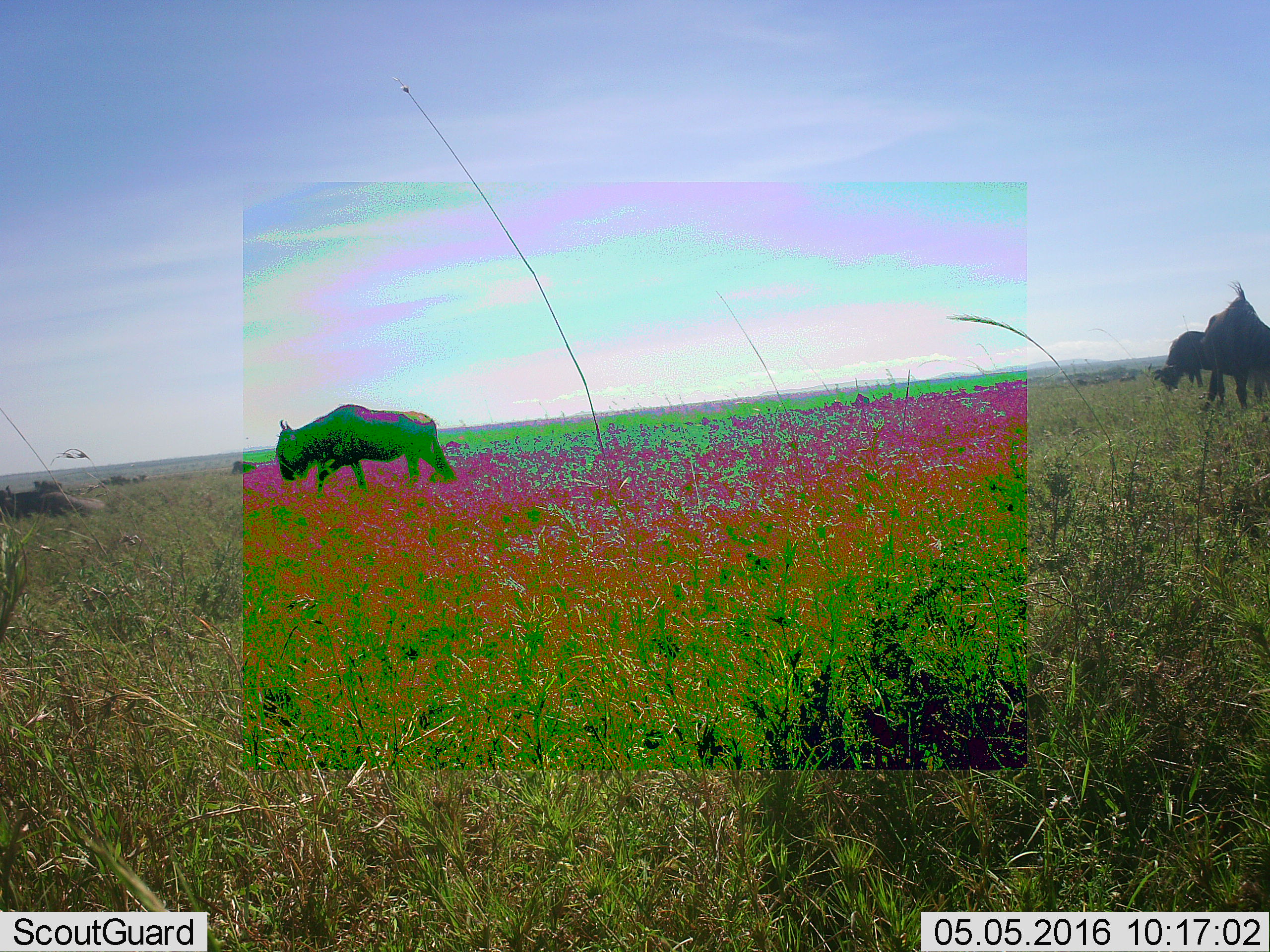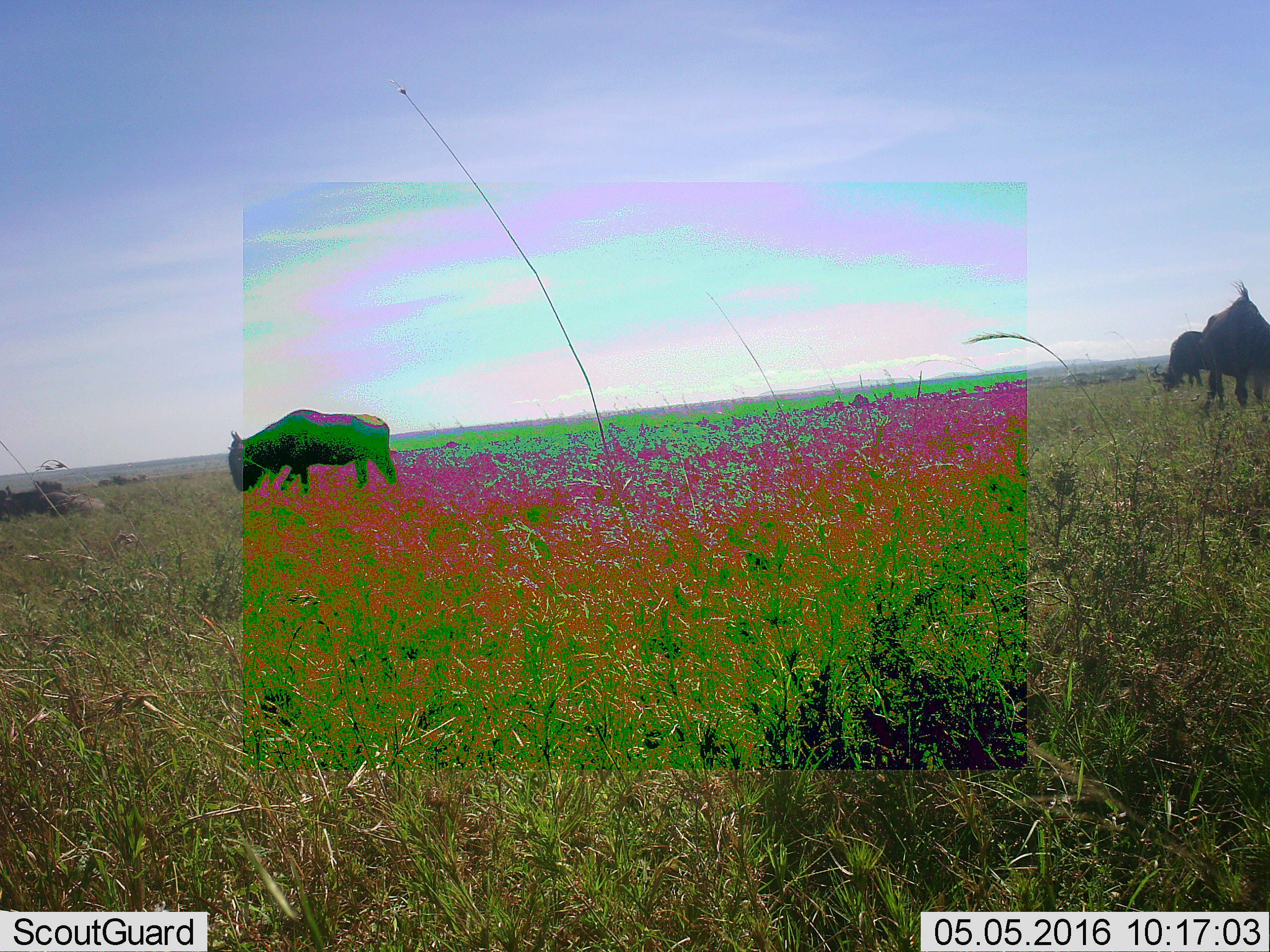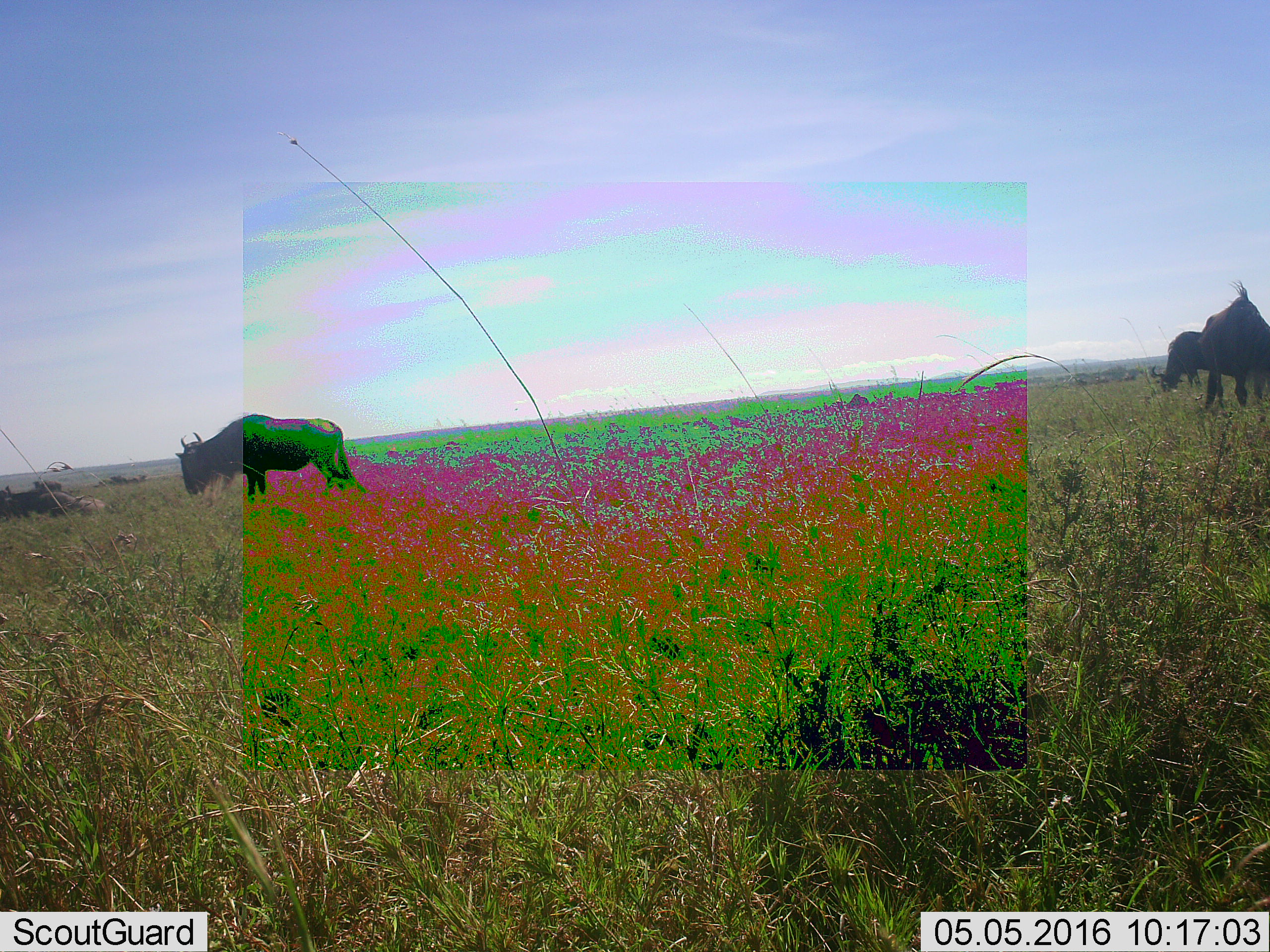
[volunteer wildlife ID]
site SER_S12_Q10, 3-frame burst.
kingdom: Animalia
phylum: Chordata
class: Mammalia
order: Artiodactyla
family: Bovidae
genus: Connochaetes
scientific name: Connochaetes taurinus taurinus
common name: blue wildebeest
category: wildebeestblue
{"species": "wildebeestblue (blue wildebeest) (Connochaetes taurinus taurinus)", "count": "4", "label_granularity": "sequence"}